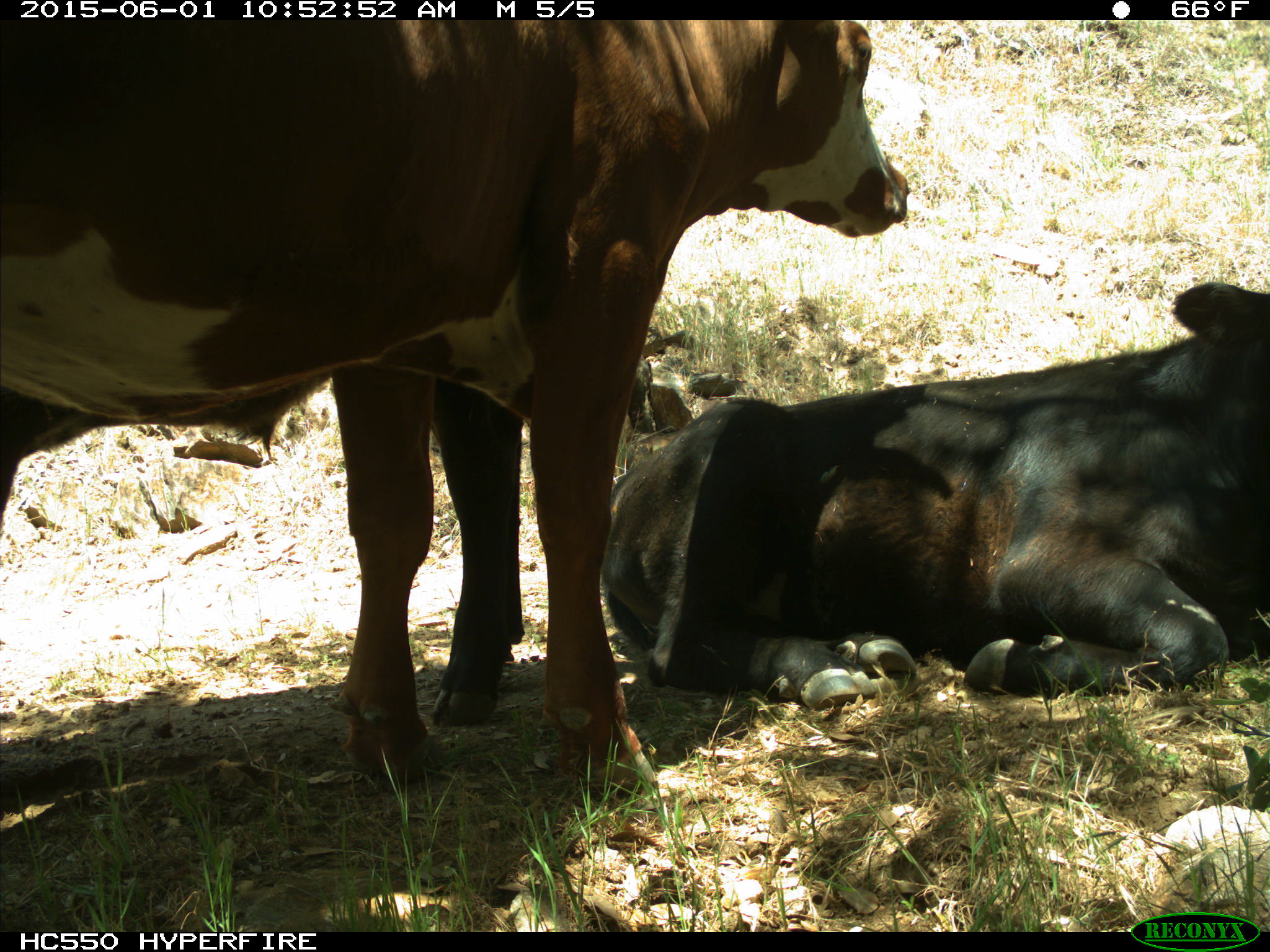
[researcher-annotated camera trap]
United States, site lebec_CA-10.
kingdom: Animalia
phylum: Chordata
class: Mammalia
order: Artiodactyla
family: Bovidae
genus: Bos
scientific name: Bos taurus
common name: domestic cow